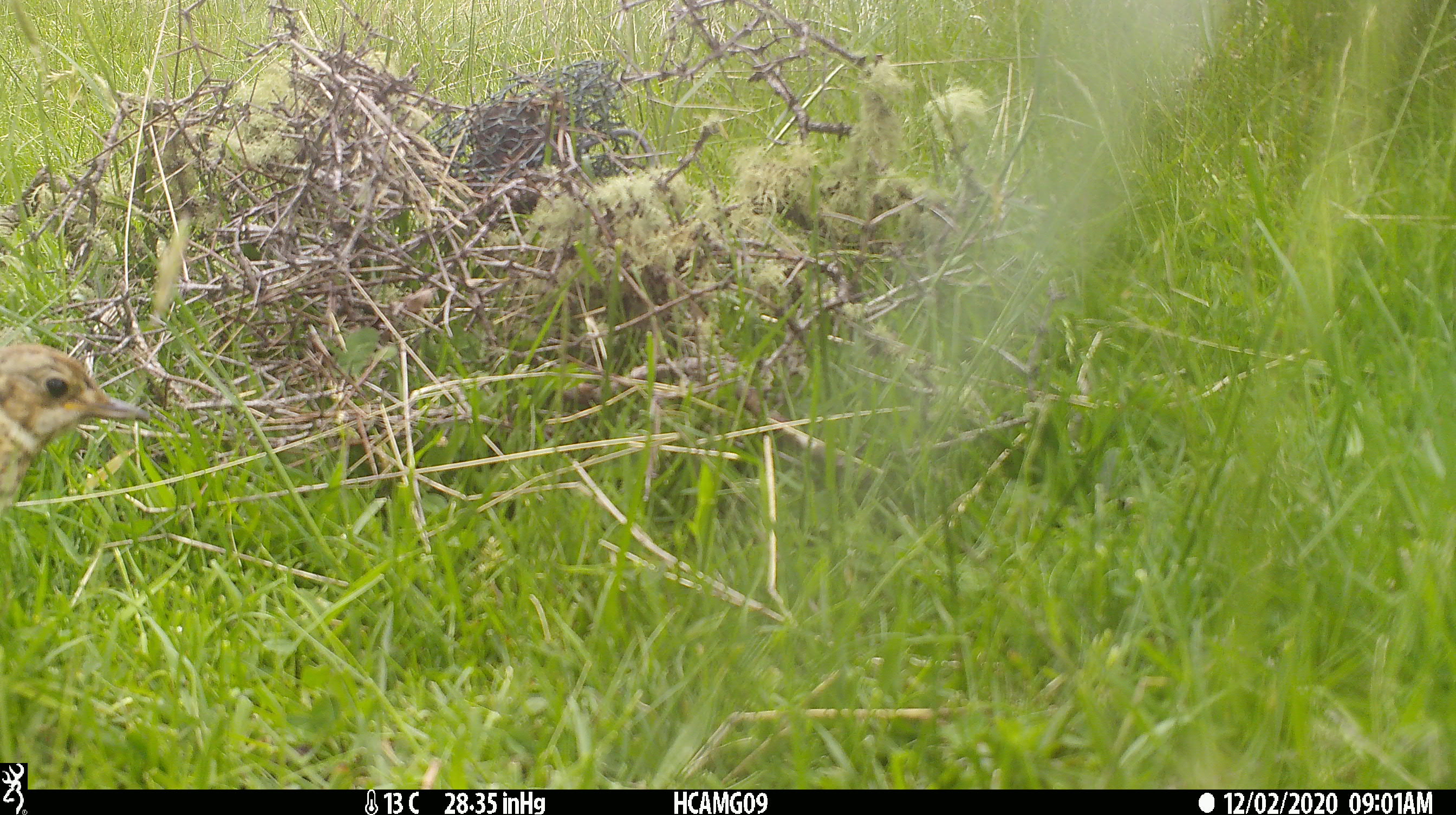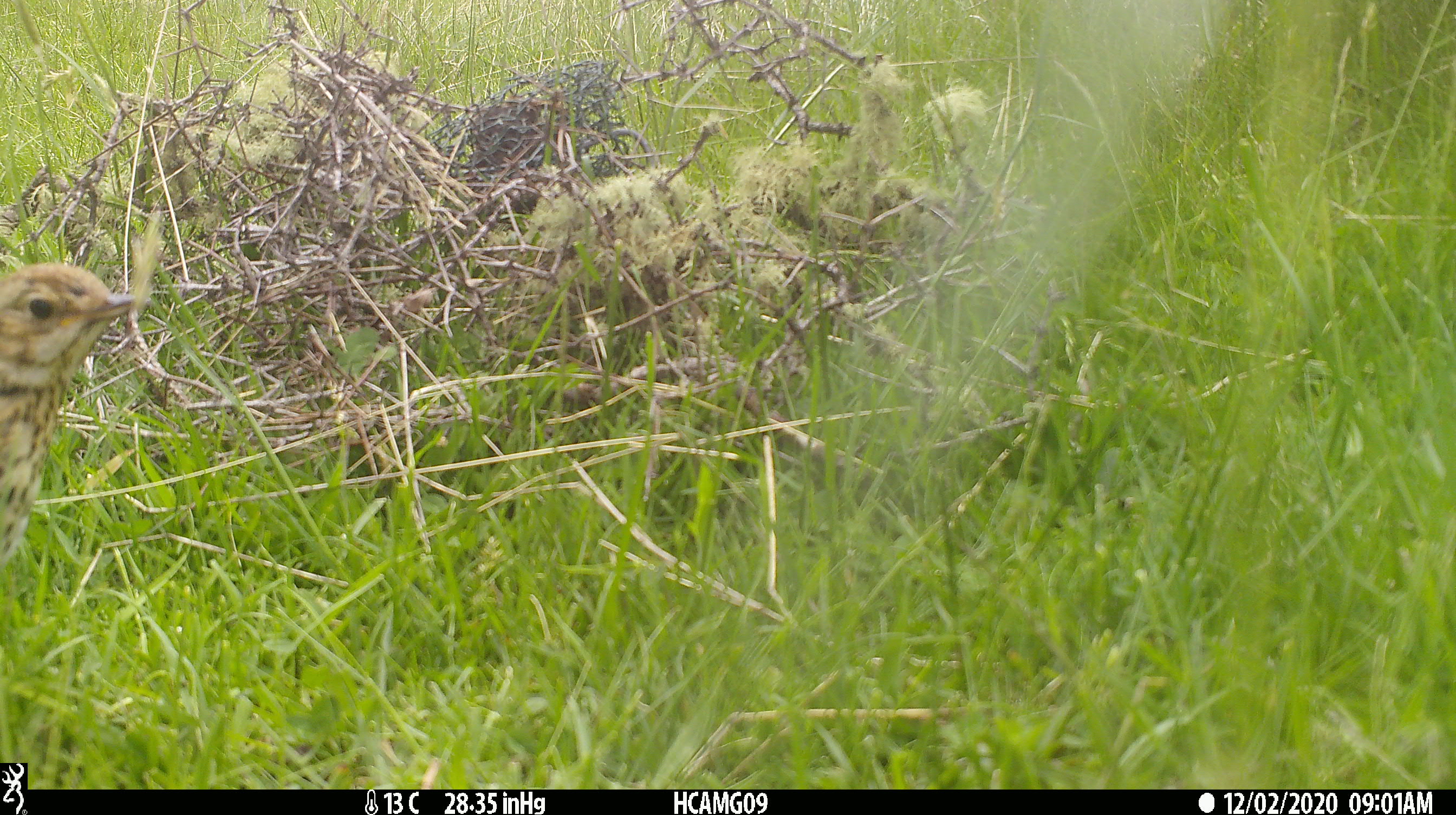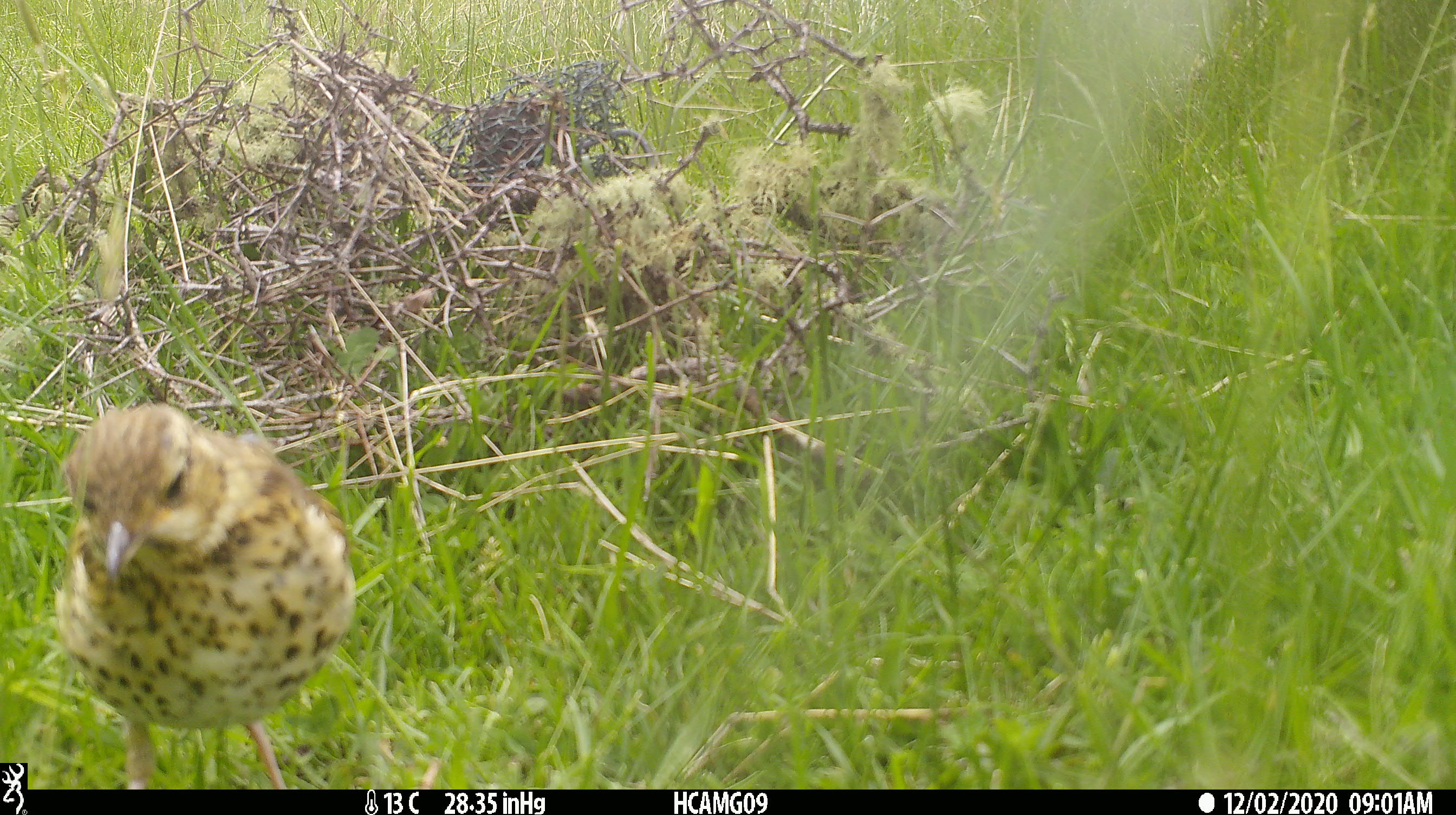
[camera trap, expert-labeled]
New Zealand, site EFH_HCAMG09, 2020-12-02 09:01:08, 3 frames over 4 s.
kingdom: Animalia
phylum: Chordata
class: Aves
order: Passeriformes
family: Turdidae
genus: Turdus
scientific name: Turdus philomelos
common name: song thrush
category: thrush